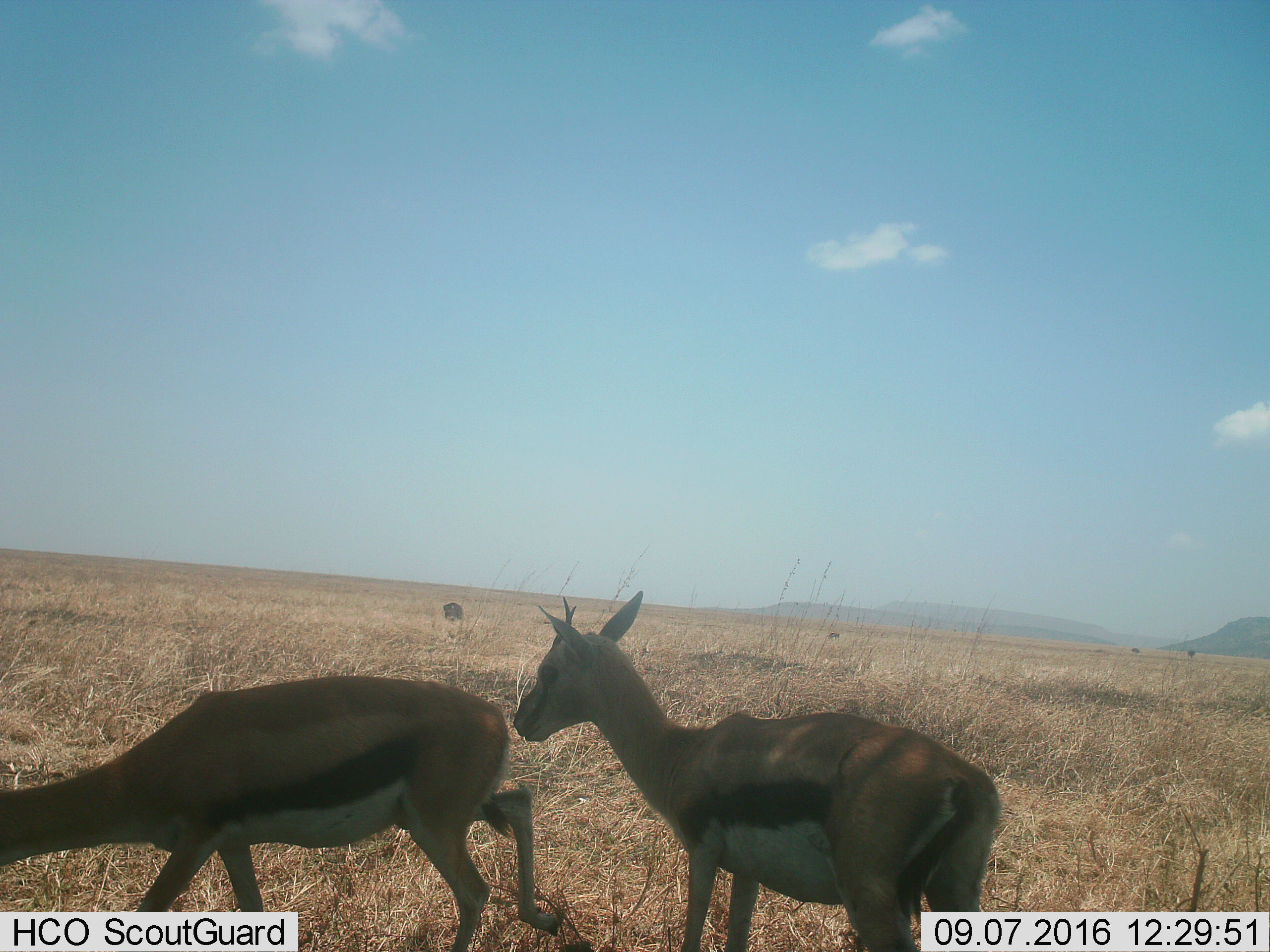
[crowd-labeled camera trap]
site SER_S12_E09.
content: unidentified animal